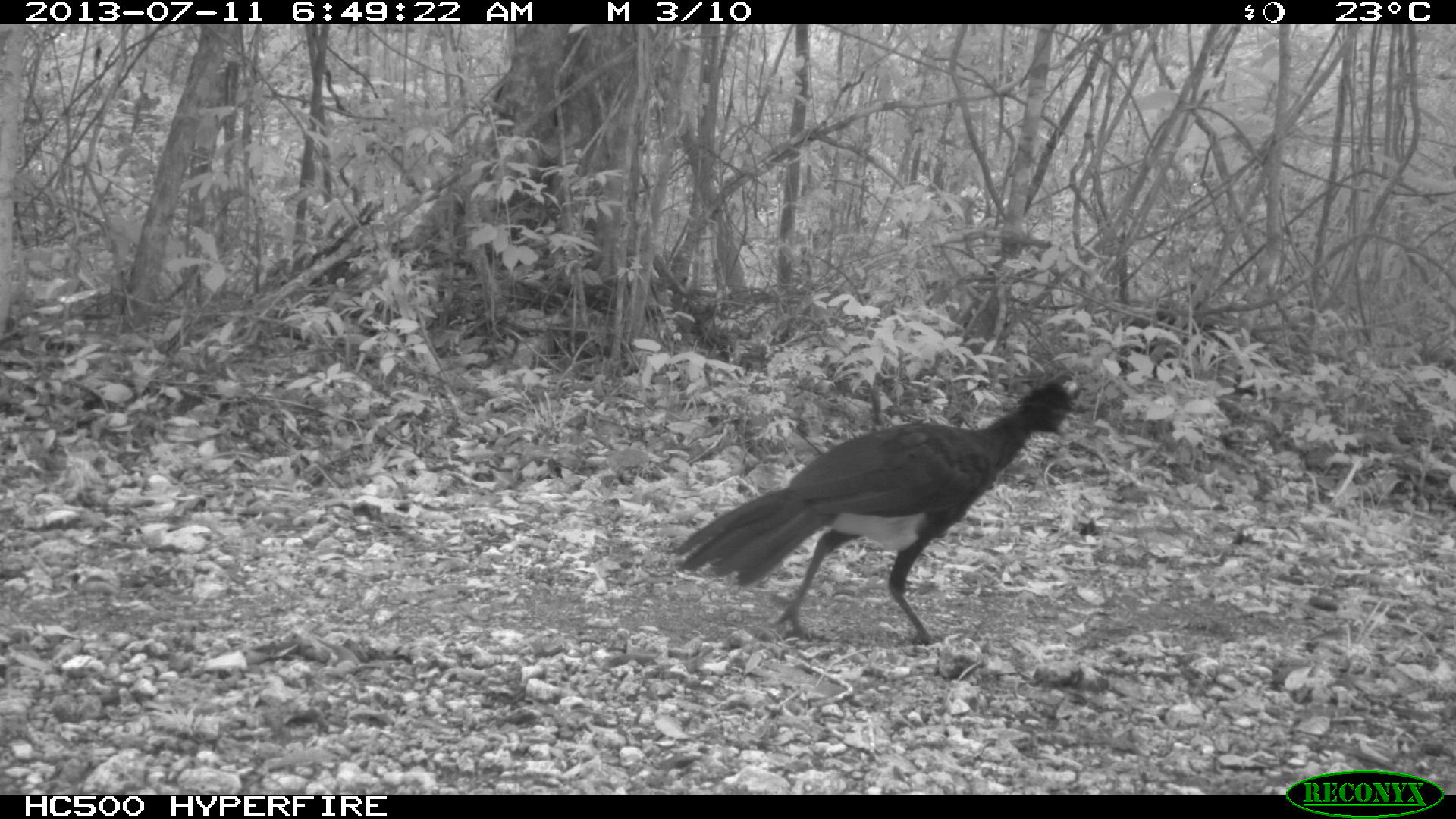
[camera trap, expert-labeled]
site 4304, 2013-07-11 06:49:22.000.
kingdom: Animalia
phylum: Chordata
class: Aves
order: Galliformes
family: Cracidae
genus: Crax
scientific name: Crax rubra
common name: great curassow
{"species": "Crax rubra (great curassow)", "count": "1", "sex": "male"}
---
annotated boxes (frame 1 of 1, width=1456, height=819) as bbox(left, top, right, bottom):
crax rubra: bbox(674, 382, 1073, 644)